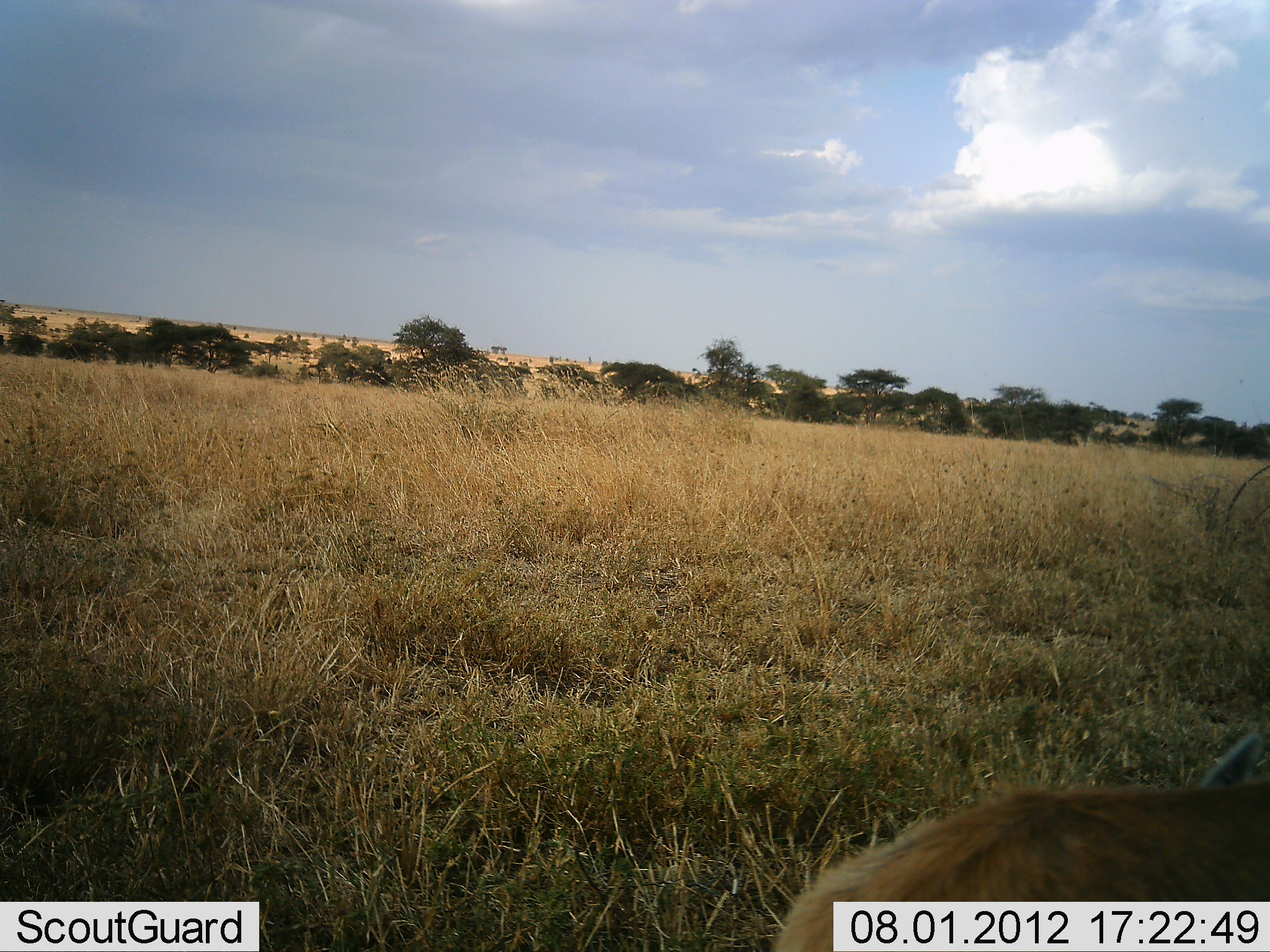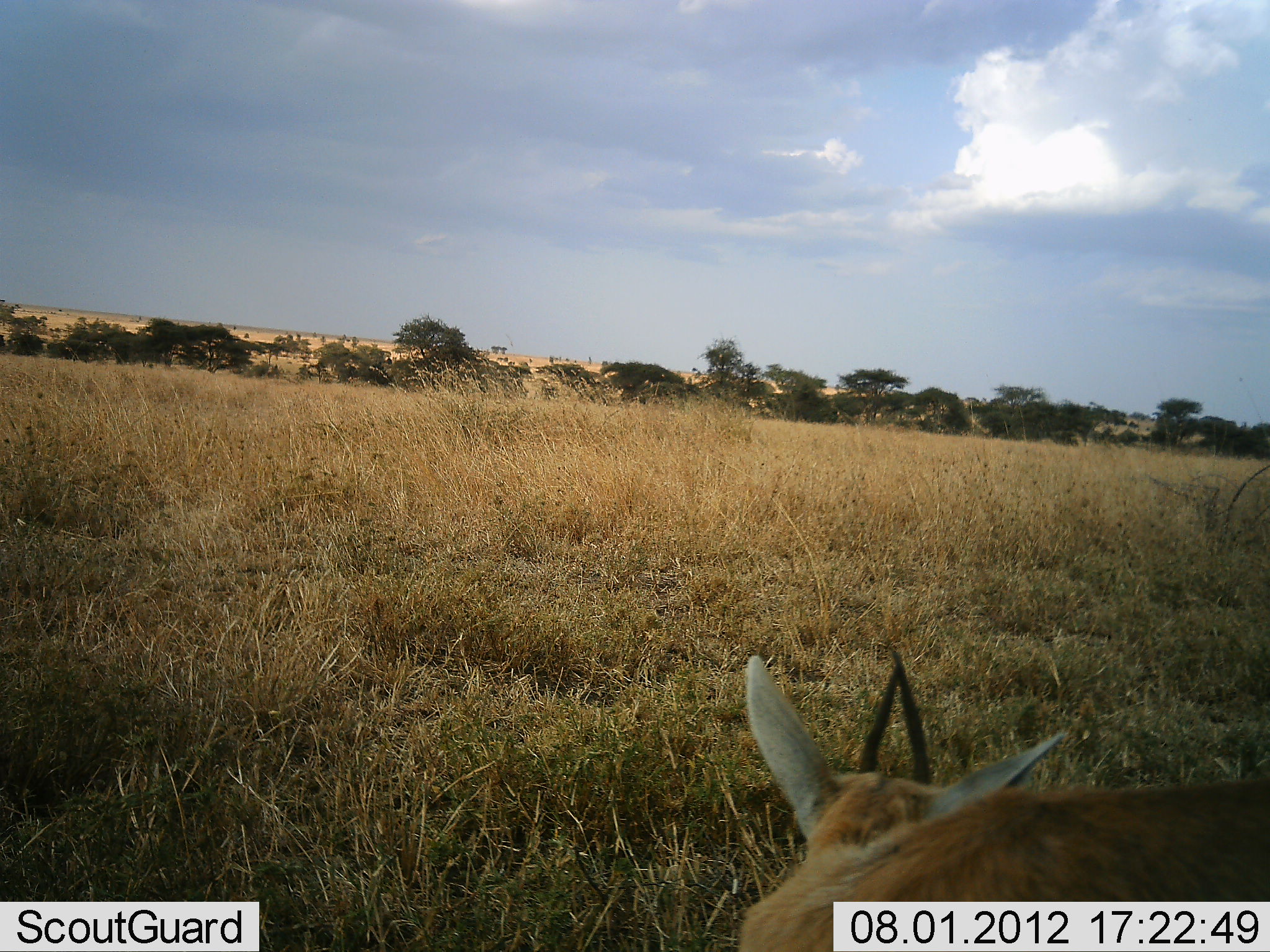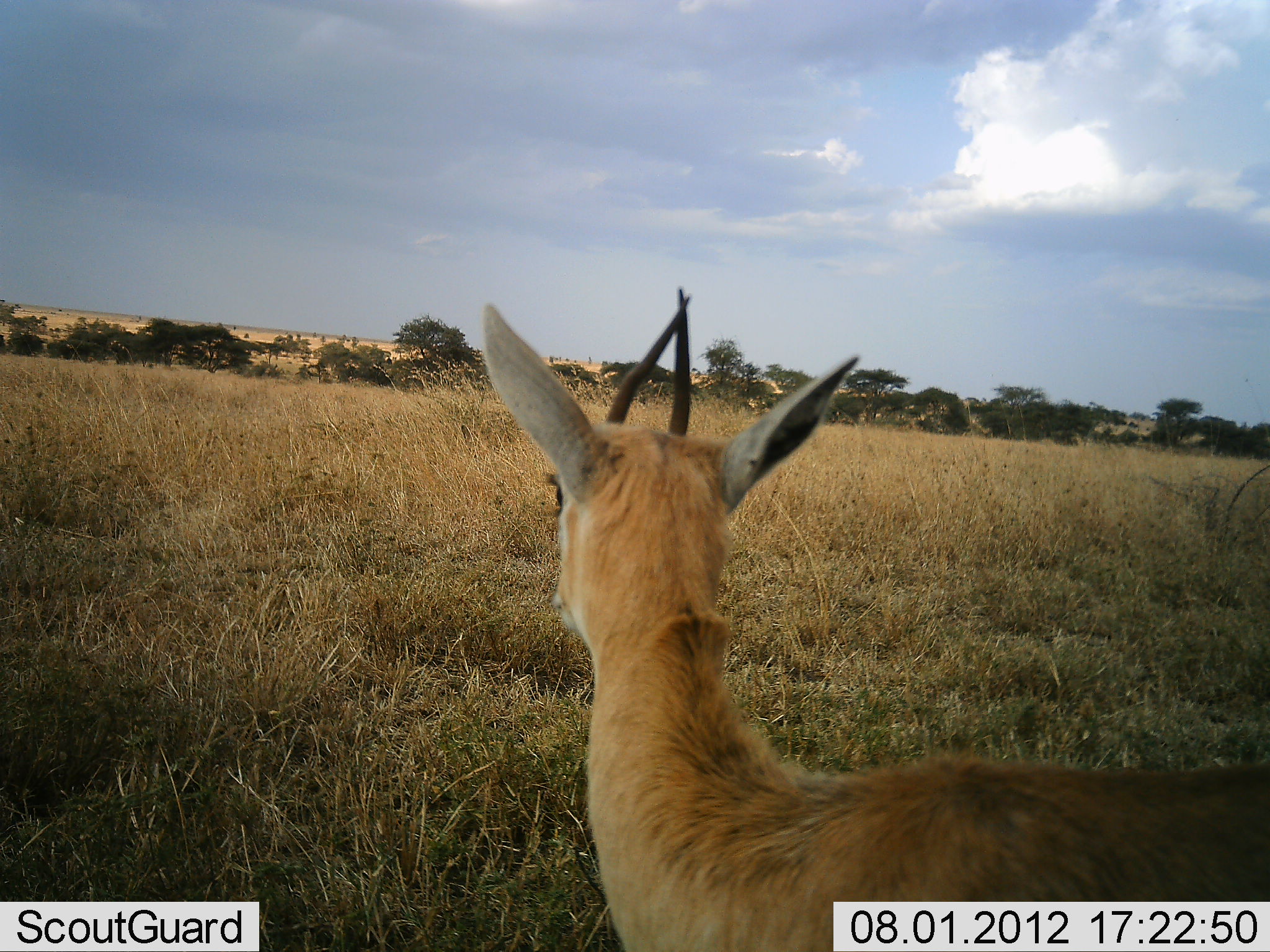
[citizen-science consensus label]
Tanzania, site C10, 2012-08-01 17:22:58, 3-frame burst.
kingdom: Animalia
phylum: Chordata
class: Mammalia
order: Artiodactyla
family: Bovidae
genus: Eudorcas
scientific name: Eudorcas thomsonii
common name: thomson's gazelle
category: gazellethomsons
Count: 1.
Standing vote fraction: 89%.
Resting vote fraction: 0%.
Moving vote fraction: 11%.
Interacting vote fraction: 0%.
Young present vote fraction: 11%.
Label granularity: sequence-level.